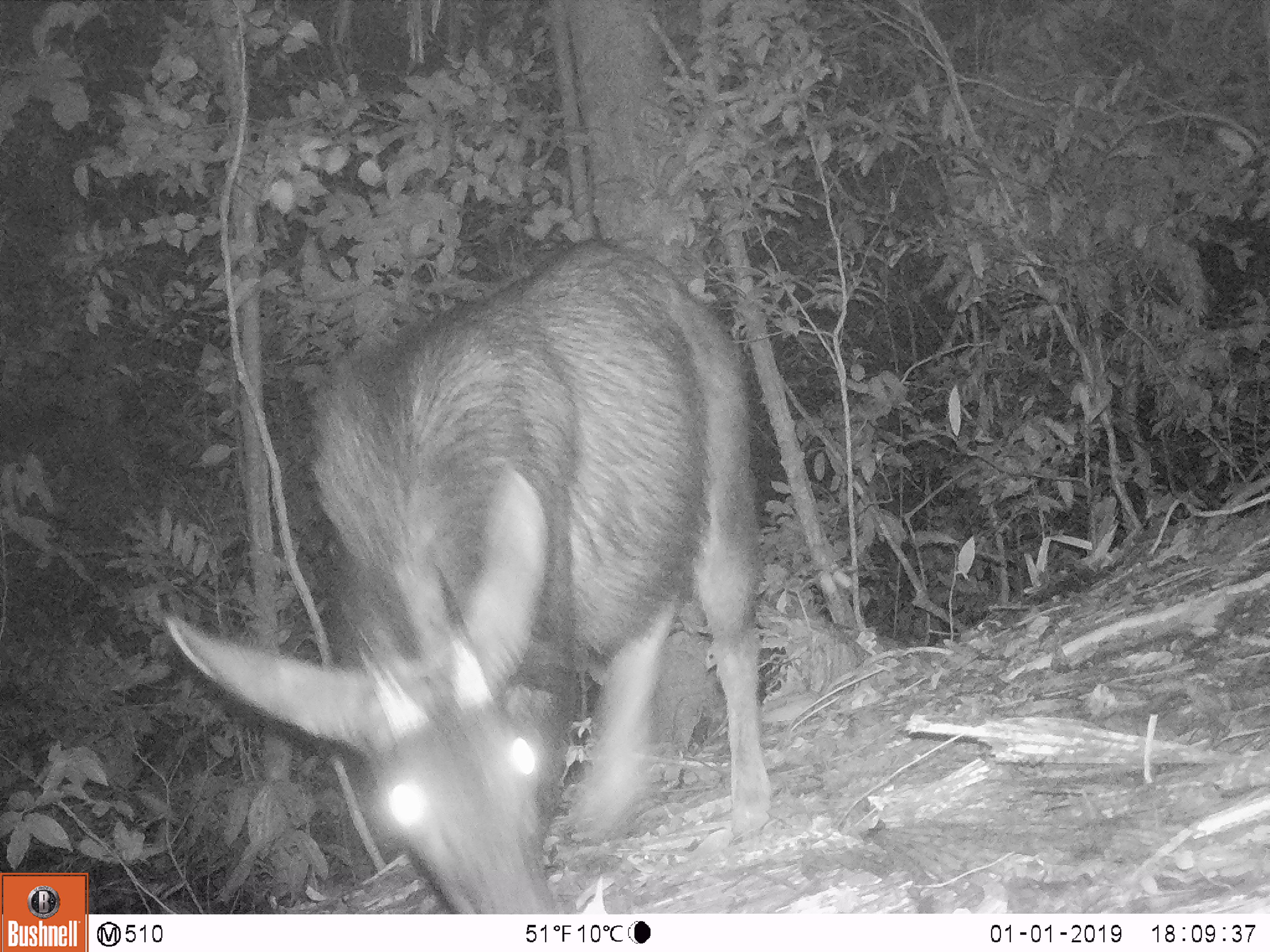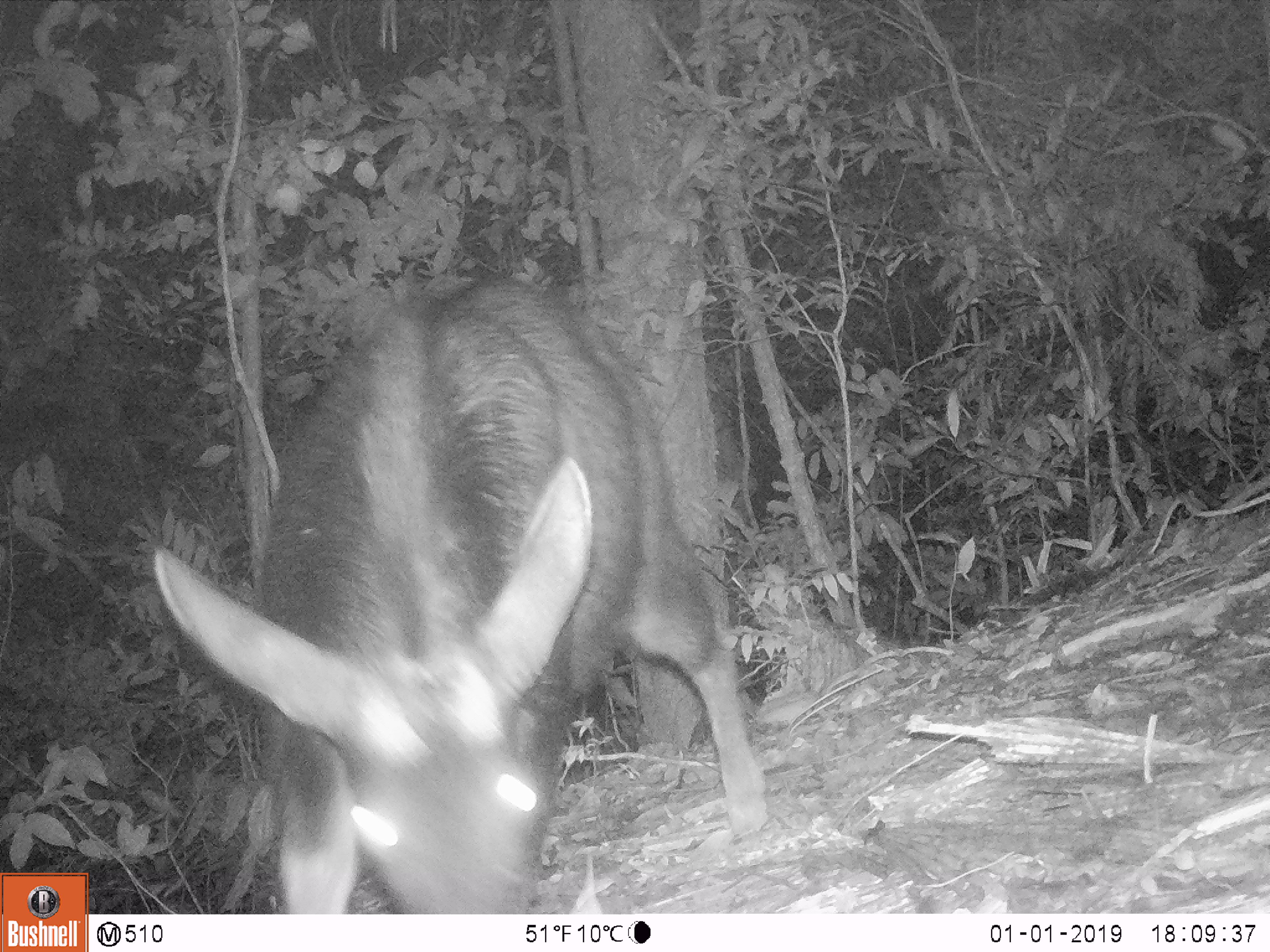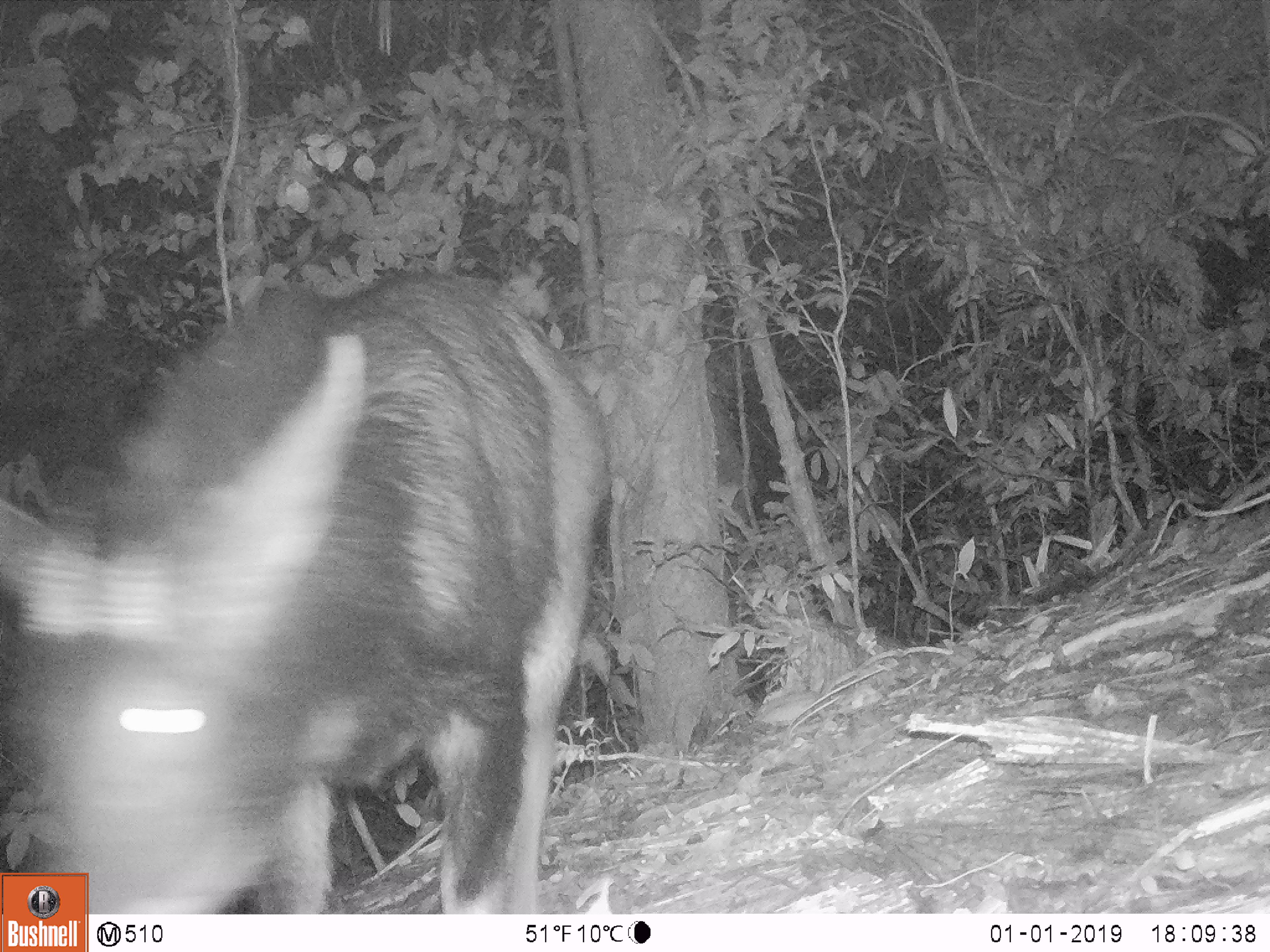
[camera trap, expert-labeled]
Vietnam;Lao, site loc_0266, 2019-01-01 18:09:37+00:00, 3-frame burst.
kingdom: Animalia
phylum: Chordata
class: Mammalia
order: Artiodactyla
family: Bovidae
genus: Capricornis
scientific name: Capricornis sumatraensis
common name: chinese serow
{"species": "chinese serow (Capricornis sumatraensis)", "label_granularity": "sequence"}